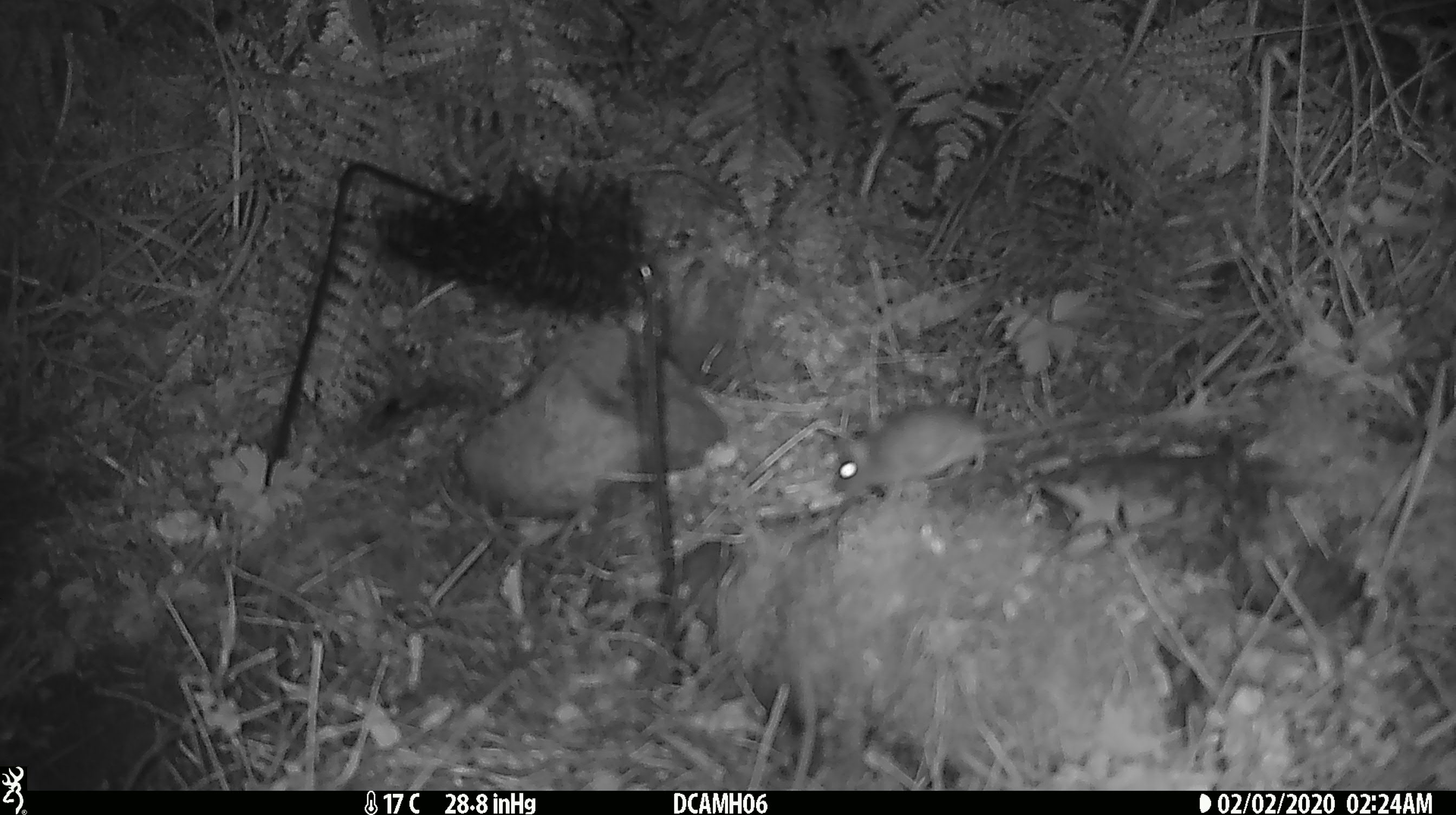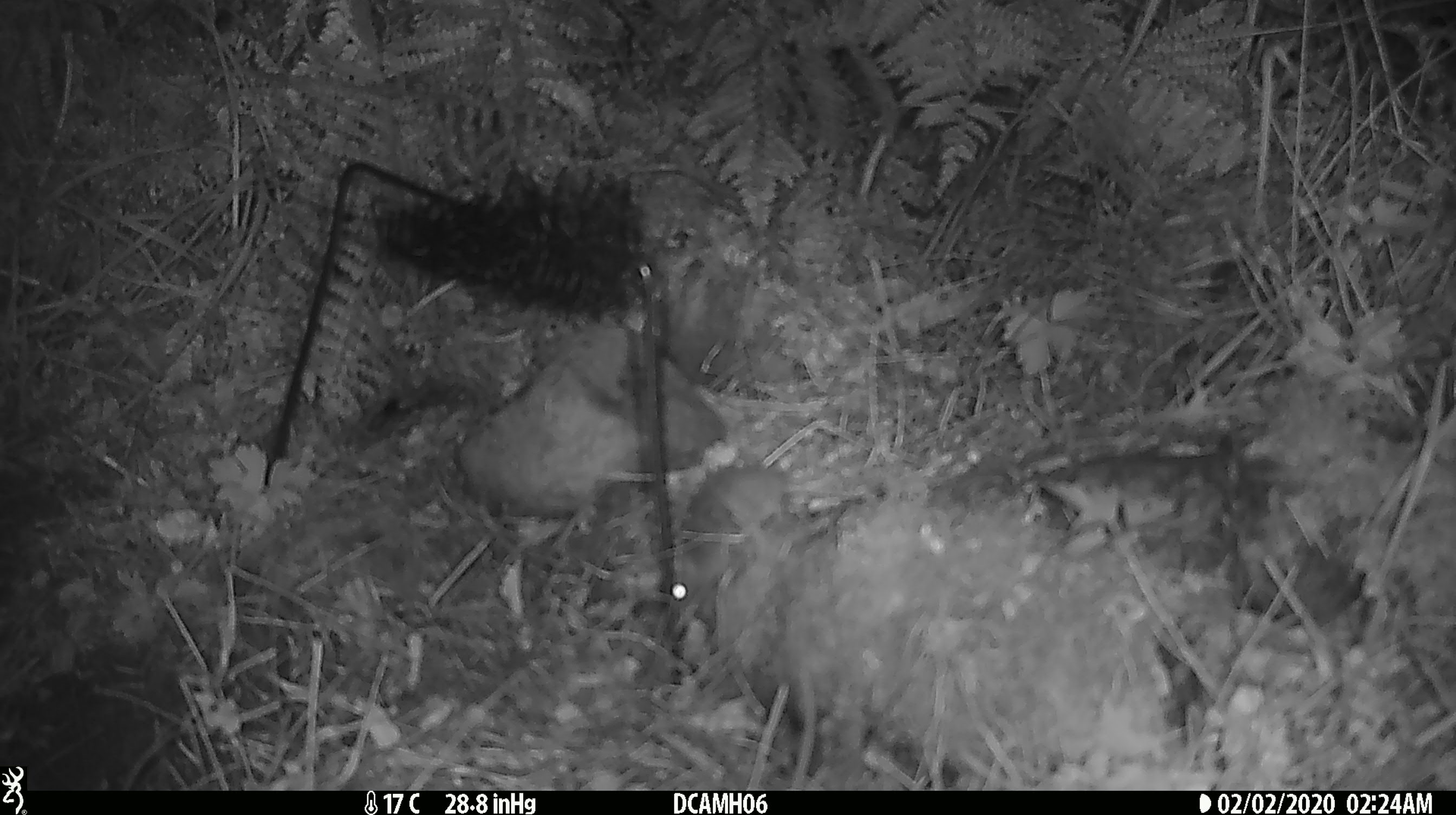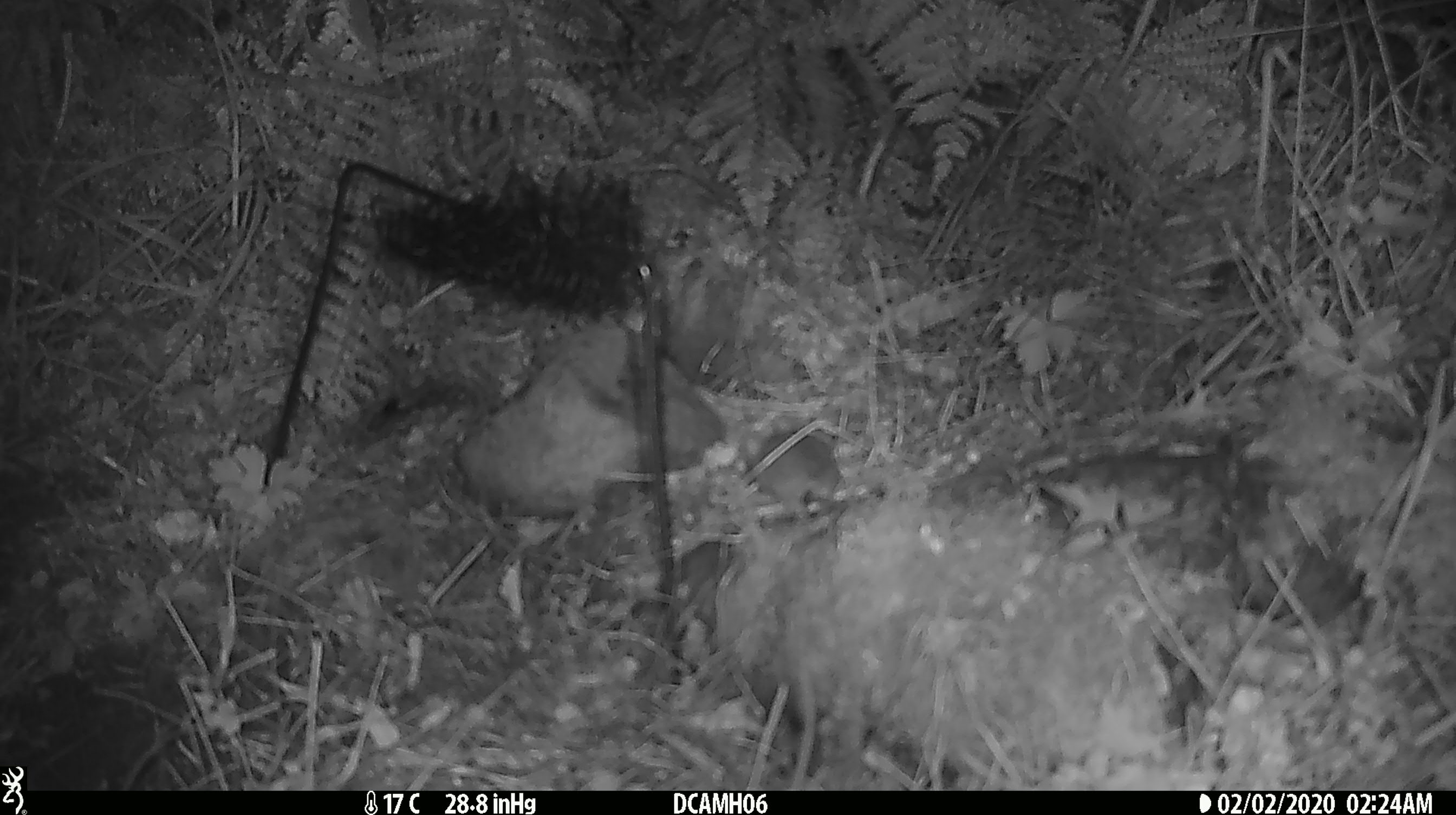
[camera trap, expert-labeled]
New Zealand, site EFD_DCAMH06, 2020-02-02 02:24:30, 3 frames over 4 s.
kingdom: Animalia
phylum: Chordata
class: Mammalia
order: Rodentia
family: Muridae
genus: Mus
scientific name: Mus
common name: mouse